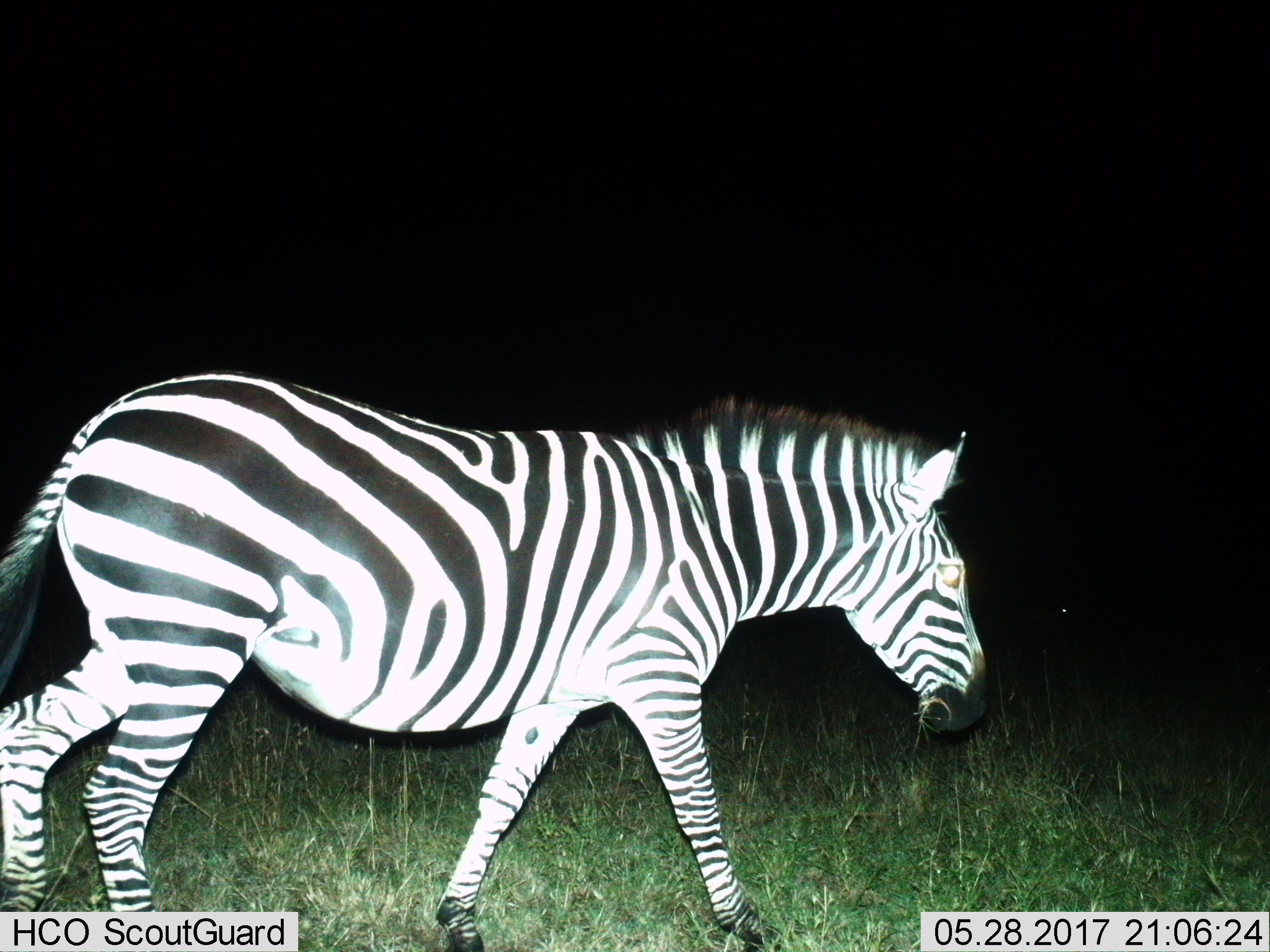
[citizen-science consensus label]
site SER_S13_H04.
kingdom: Animalia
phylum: Chordata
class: Mammalia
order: Perissodactyla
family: Equidae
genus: Equus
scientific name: Equus quagga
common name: plains zebra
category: zebraplains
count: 1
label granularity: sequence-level